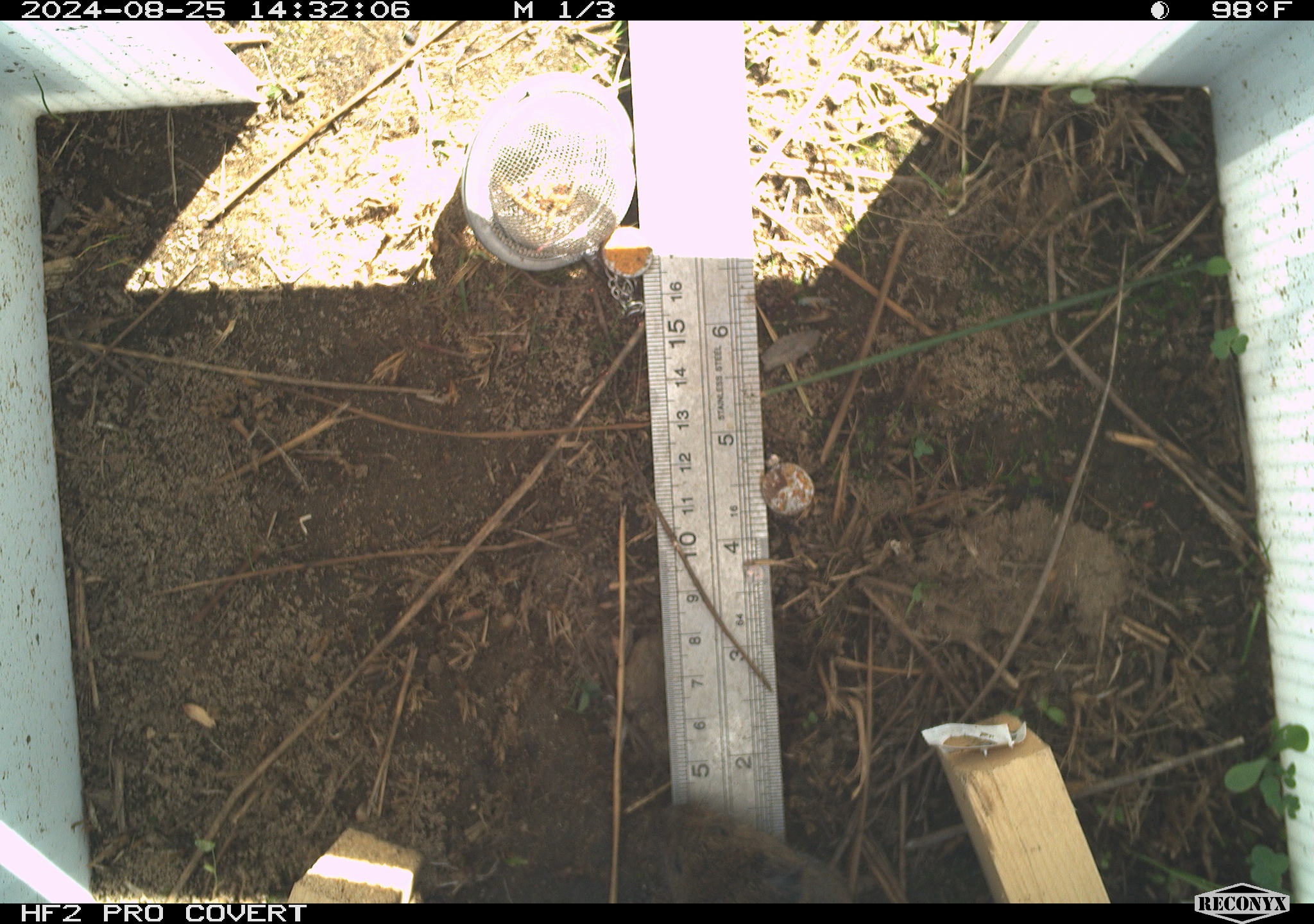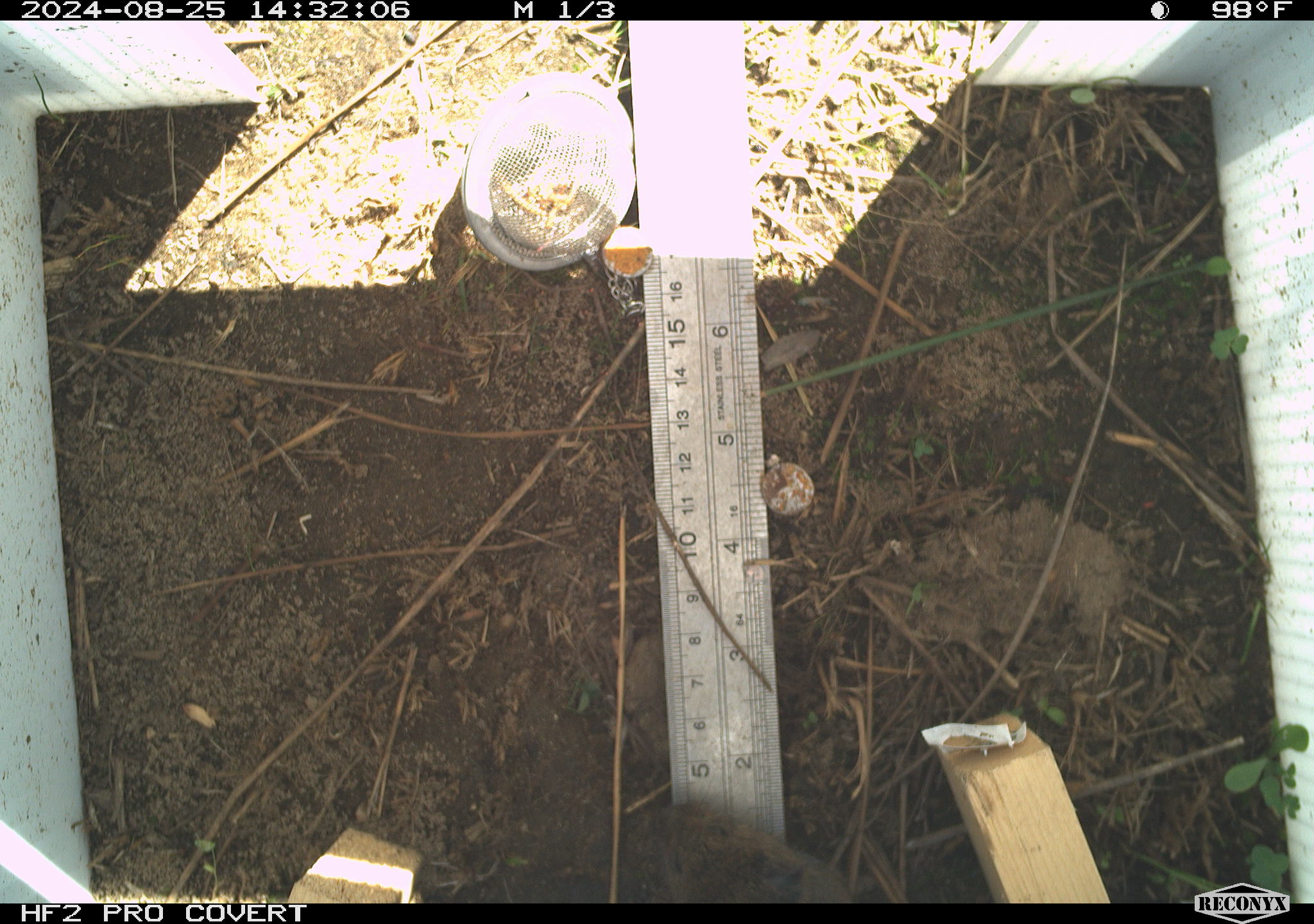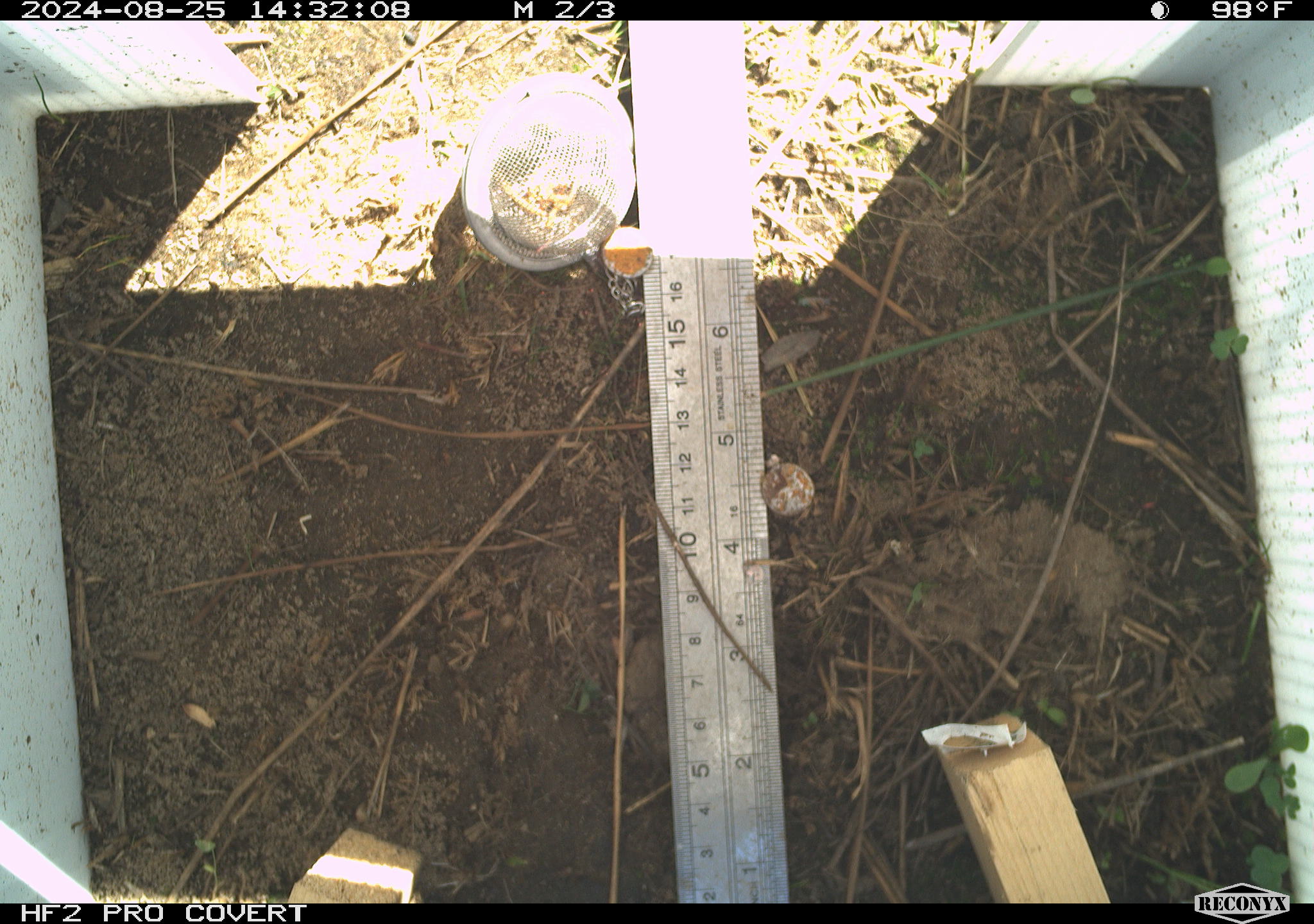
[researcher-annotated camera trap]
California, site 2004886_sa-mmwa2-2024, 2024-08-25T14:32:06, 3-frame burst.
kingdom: Animalia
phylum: Chordata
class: Mammalia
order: Rodentia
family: Cricetidae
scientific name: Arvicolinae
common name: voles, lemmings, and muskrats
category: arvicolinae subfamily